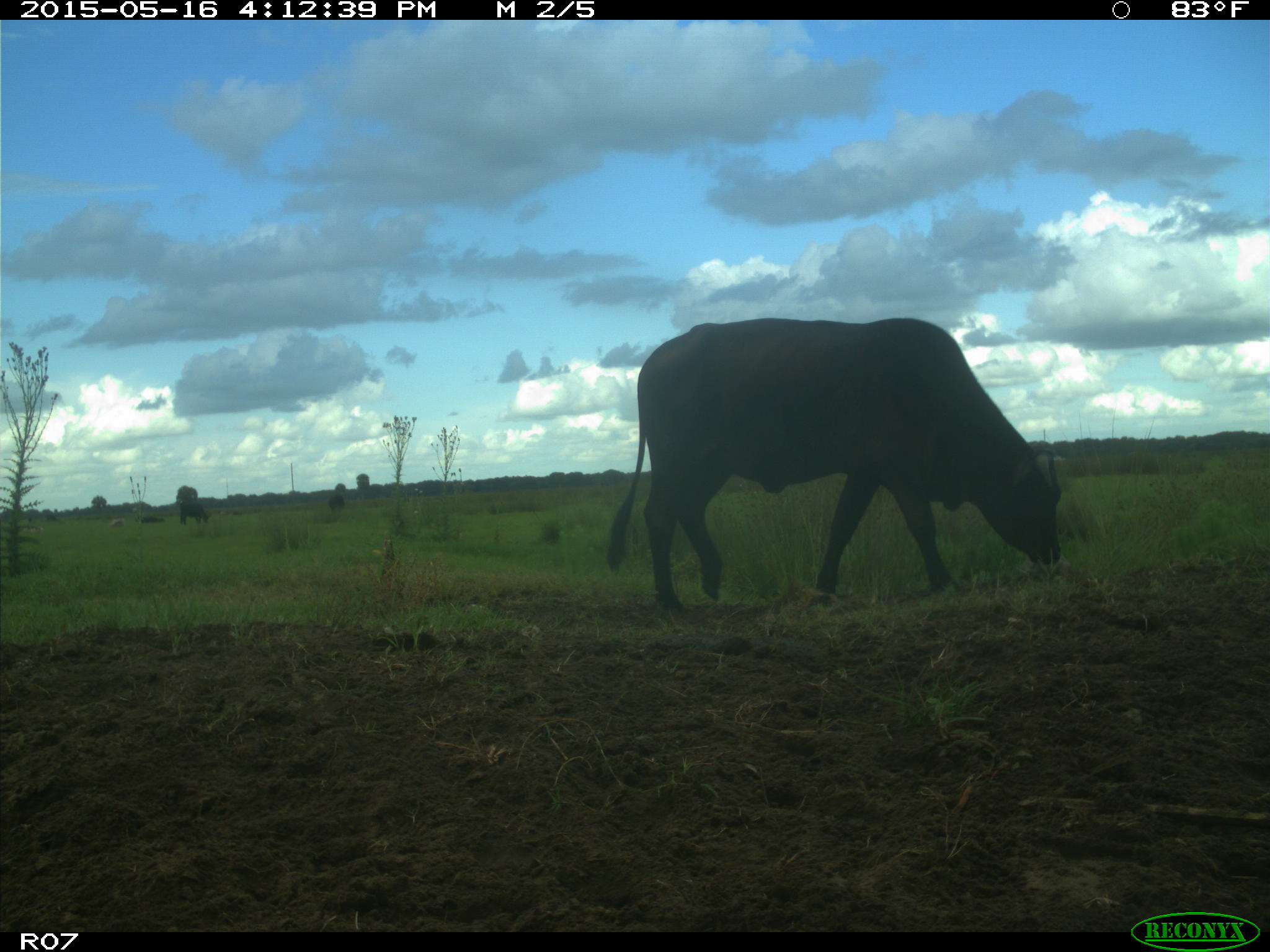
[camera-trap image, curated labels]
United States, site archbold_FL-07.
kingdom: Animalia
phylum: Chordata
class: Mammalia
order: Artiodactyla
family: Bovidae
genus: Bos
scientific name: Bos taurus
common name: domestic cow